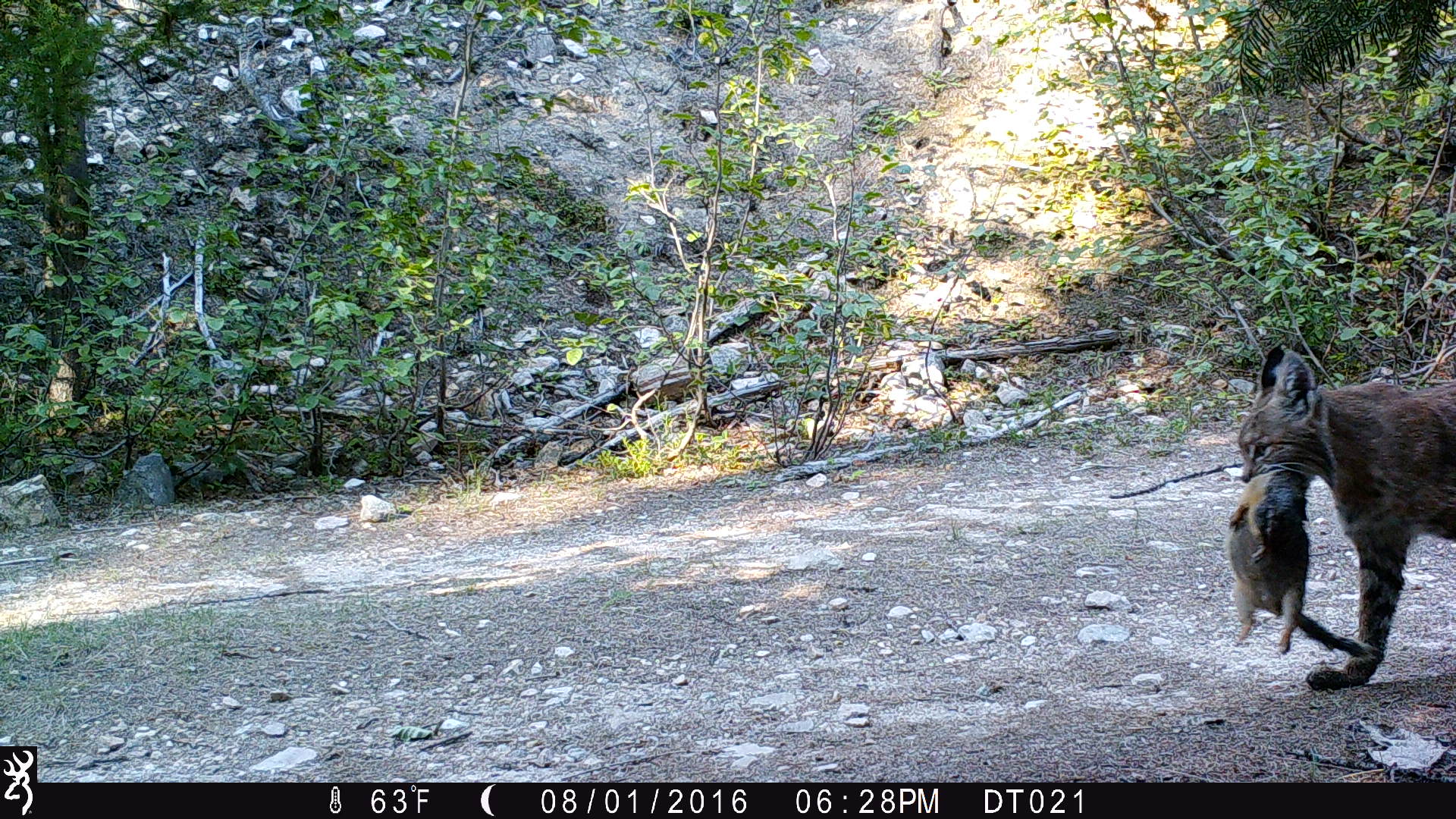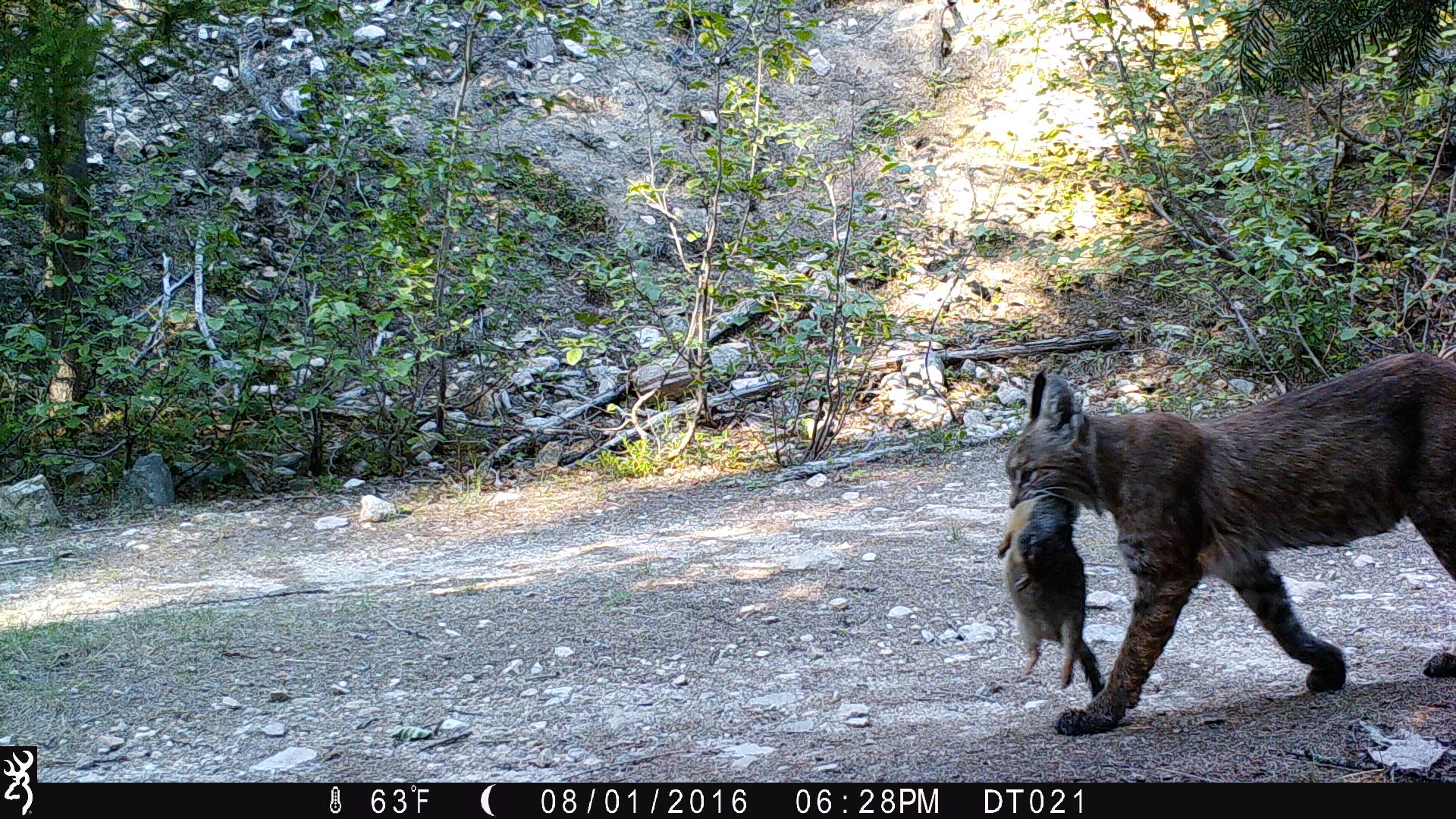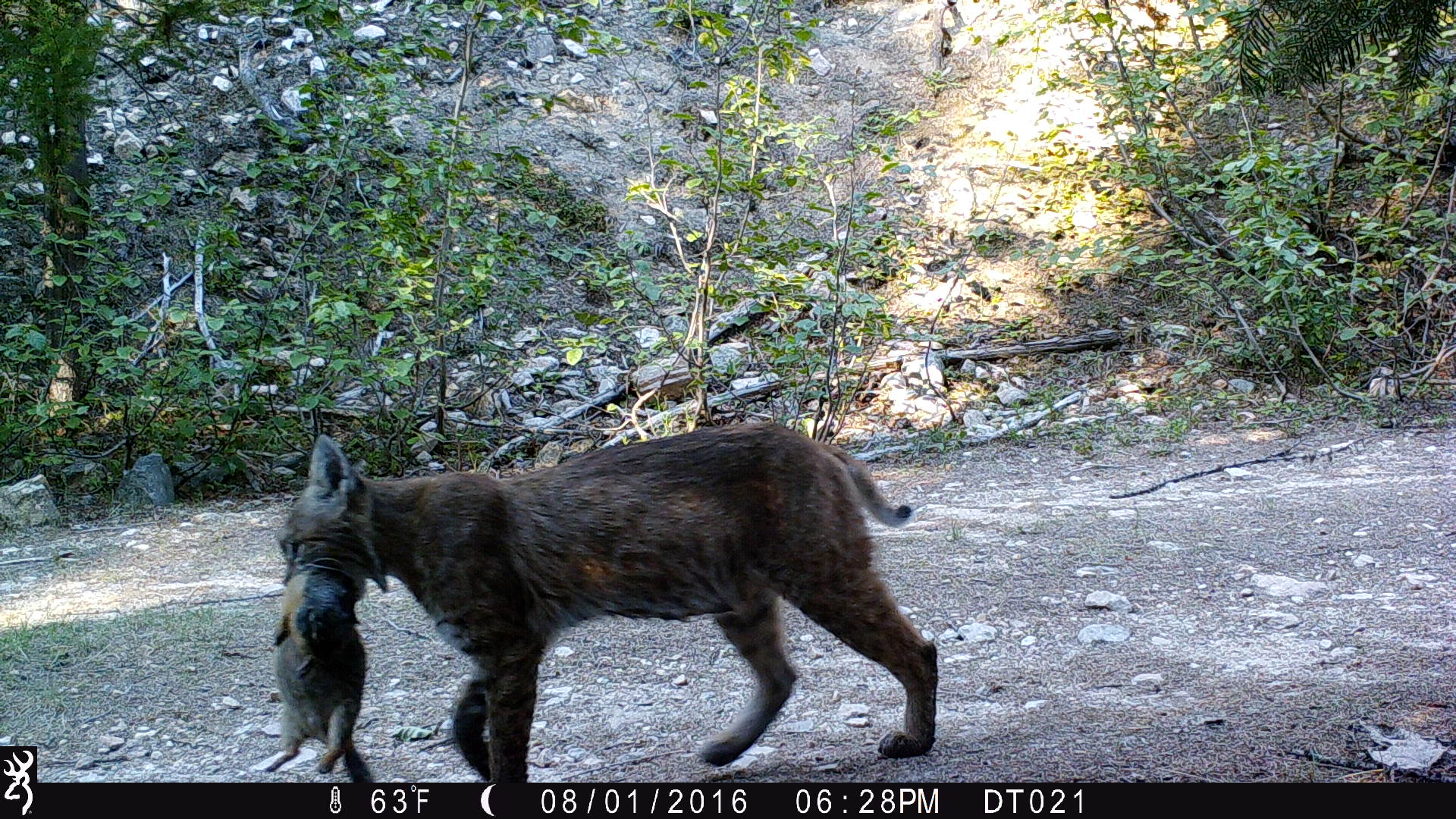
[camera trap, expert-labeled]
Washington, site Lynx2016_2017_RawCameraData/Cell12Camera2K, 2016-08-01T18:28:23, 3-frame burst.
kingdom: Animalia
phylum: Chordata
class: Mammalia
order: Carnivora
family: Felidae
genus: Lynx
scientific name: Lynx rufus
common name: bobcat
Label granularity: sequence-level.